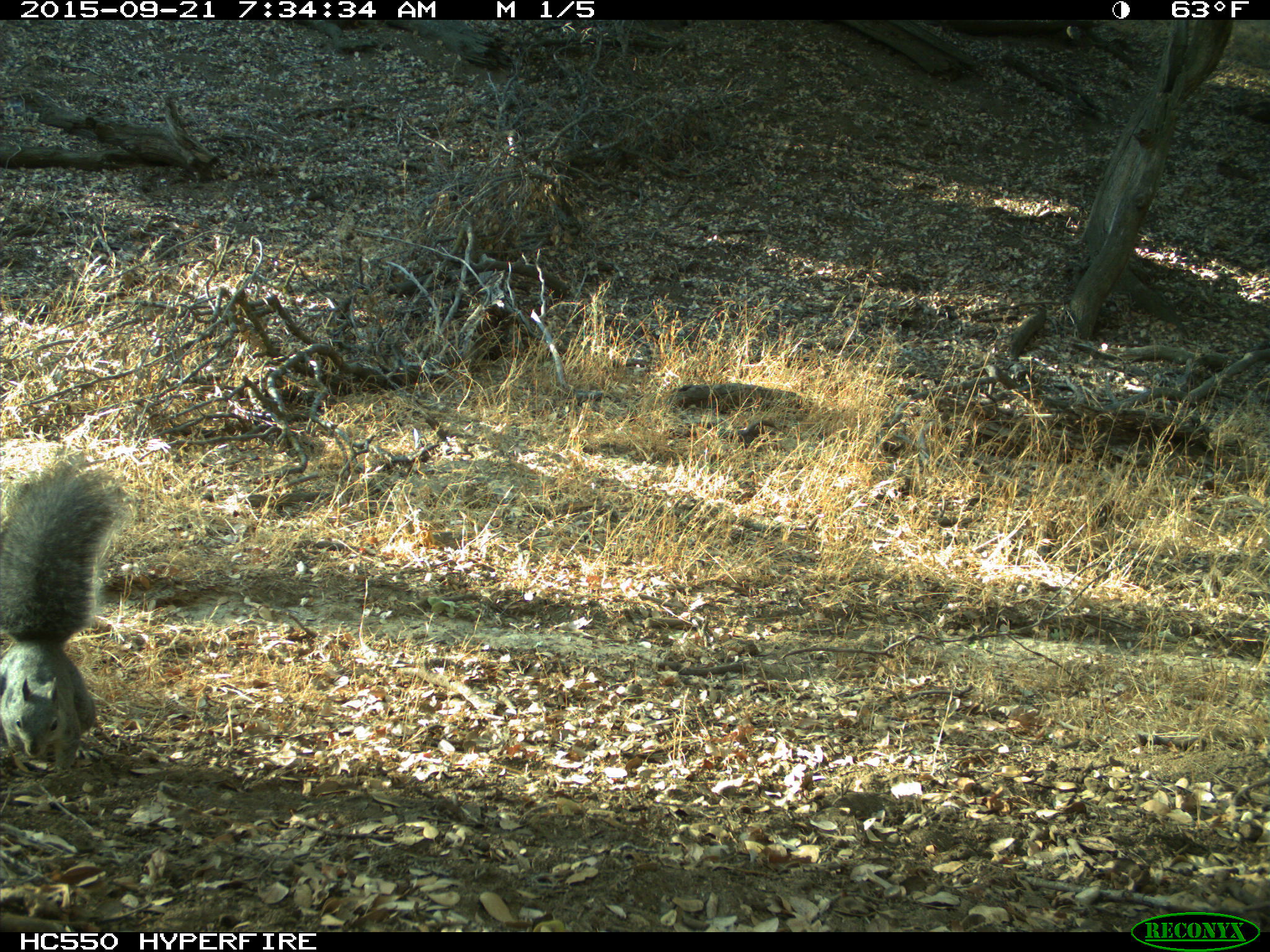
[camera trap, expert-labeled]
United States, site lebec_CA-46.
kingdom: Animalia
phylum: Chordata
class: Mammalia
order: Rodentia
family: Sciuridae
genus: Sciurus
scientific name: Sciurus carolinensis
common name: eastern gray squirrel